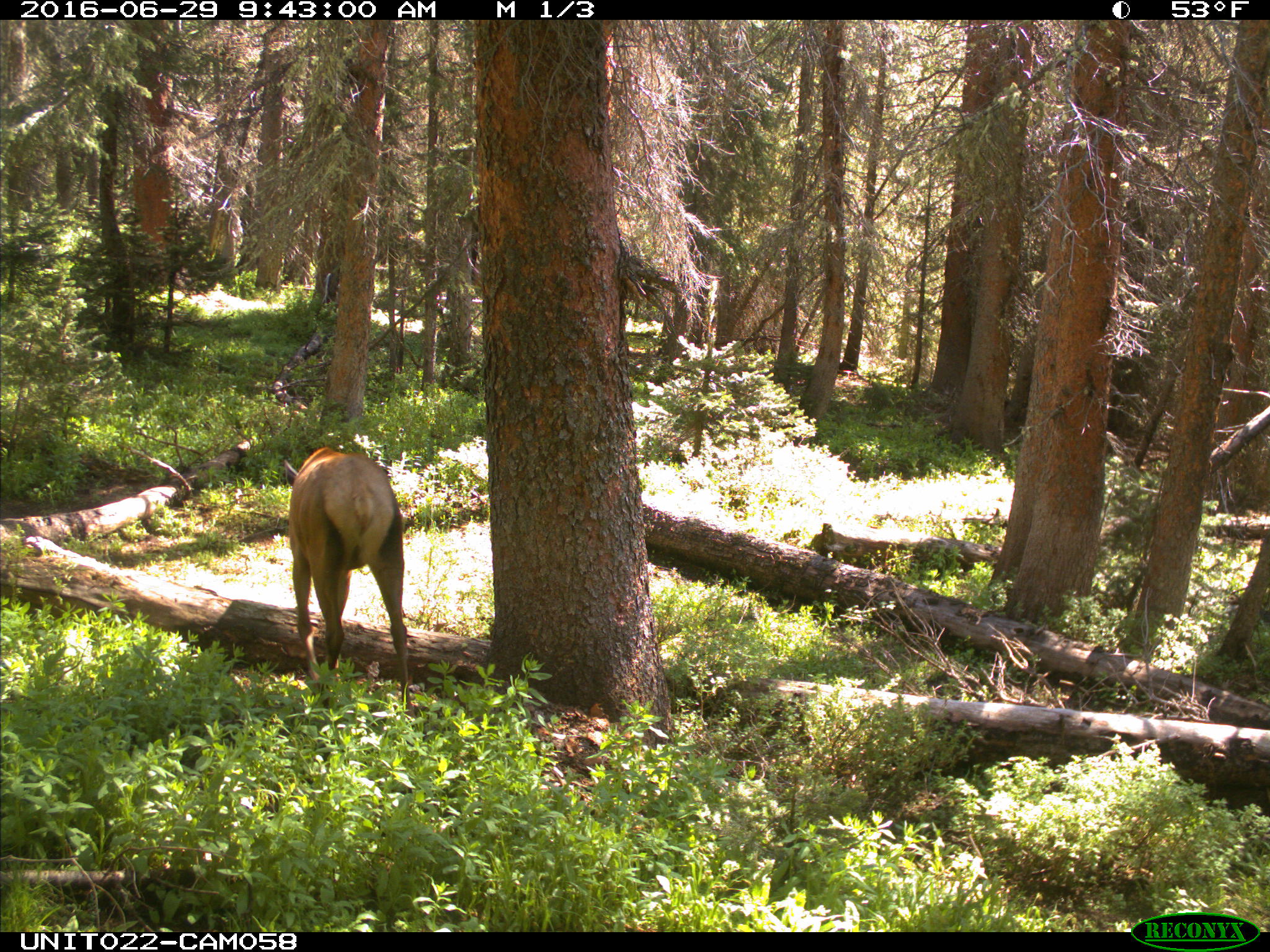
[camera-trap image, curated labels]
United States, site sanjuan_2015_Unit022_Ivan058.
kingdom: Animalia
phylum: Chordata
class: Mammalia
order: Artiodactyla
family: Cervidae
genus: Cervus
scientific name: Cervus elaphus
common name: red deer